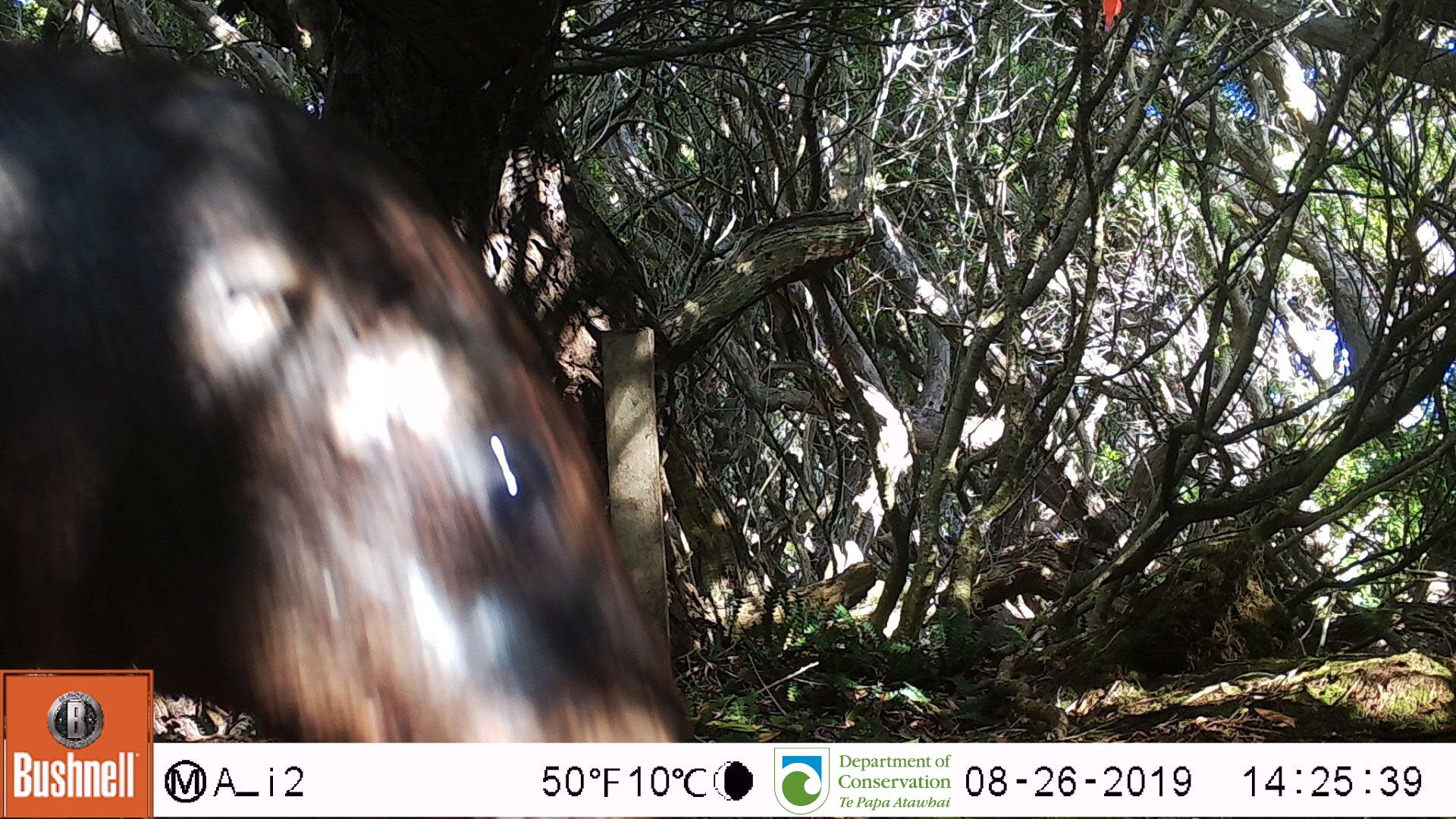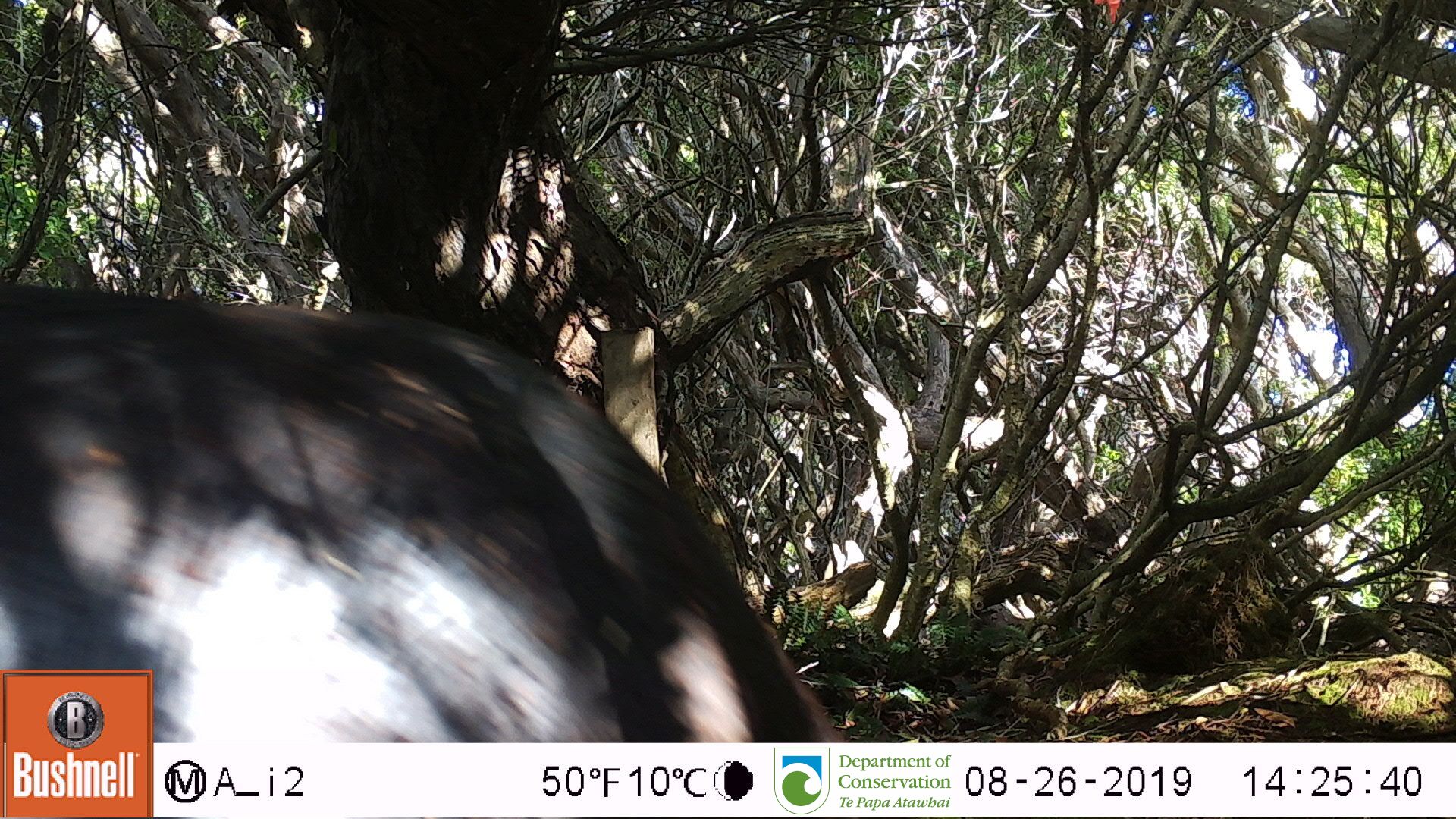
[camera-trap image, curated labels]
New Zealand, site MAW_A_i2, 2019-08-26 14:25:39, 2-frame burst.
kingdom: Animalia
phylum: Chordata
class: Mammalia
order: Carnivora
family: Otariidae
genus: Phocarctos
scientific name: Phocarctos hookeri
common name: new zealand sea lion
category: sealion